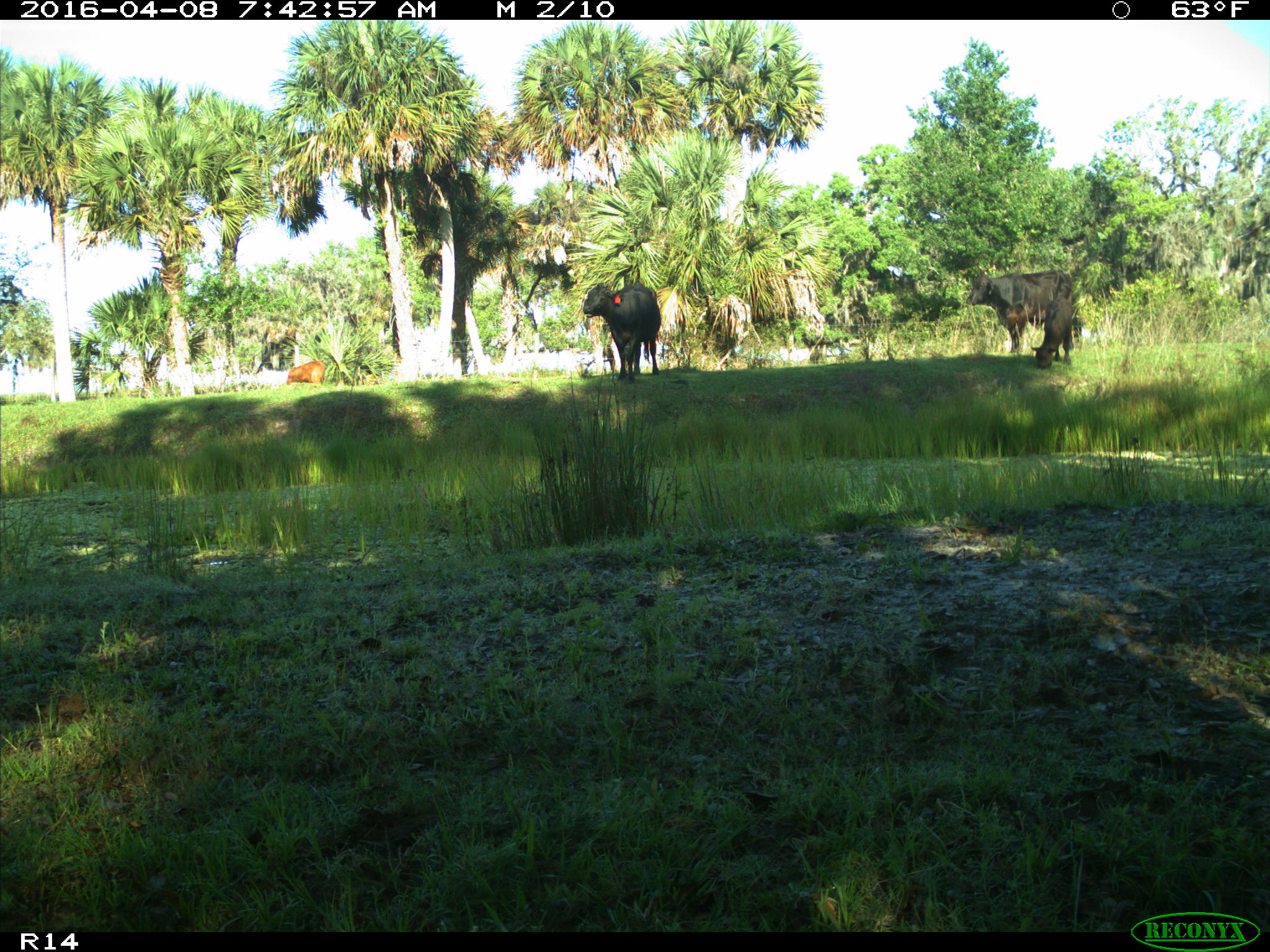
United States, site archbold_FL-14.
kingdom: Animalia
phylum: Chordata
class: Mammalia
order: Artiodactyla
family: Bovidae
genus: Bos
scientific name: Bos taurus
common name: domestic cow